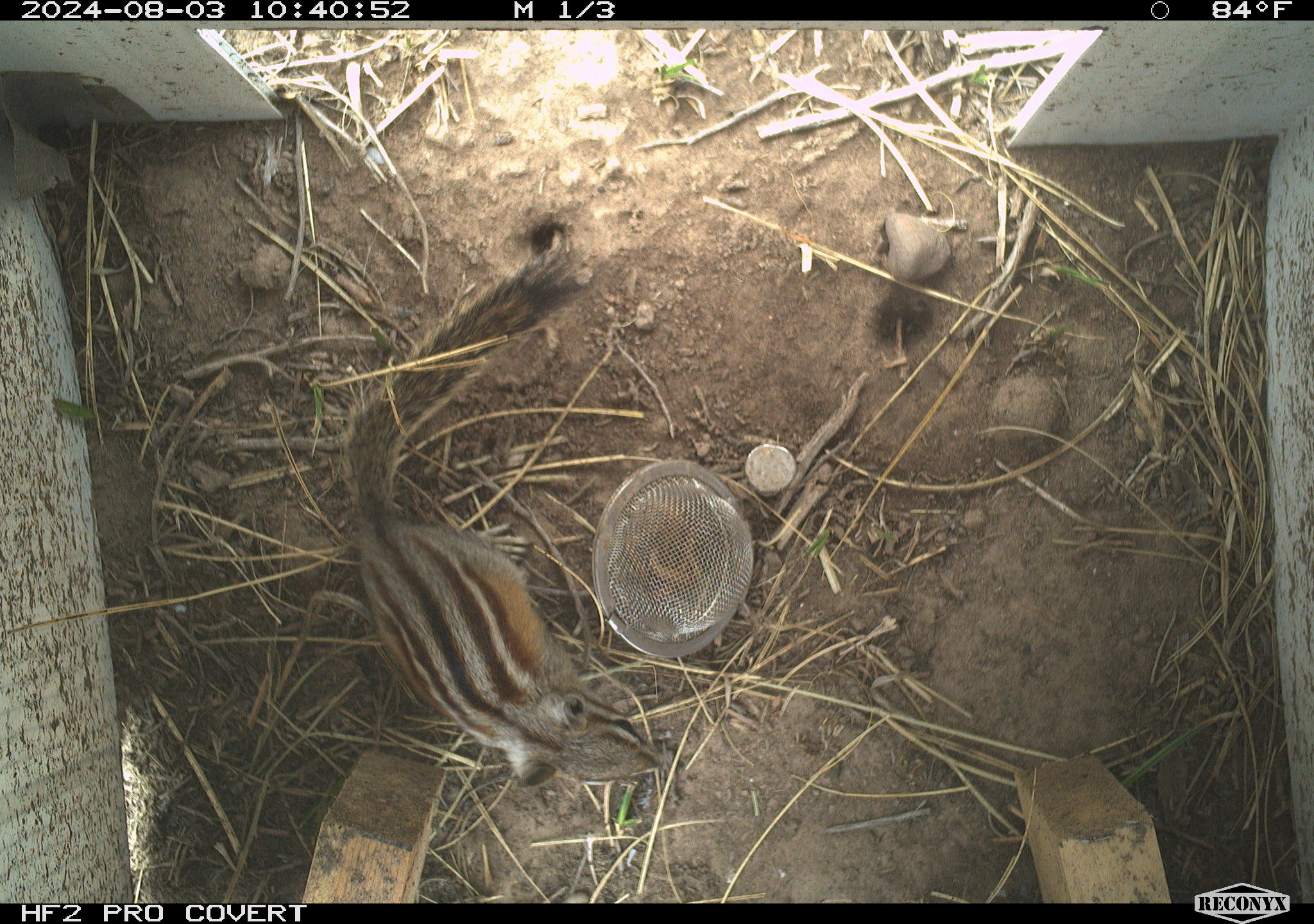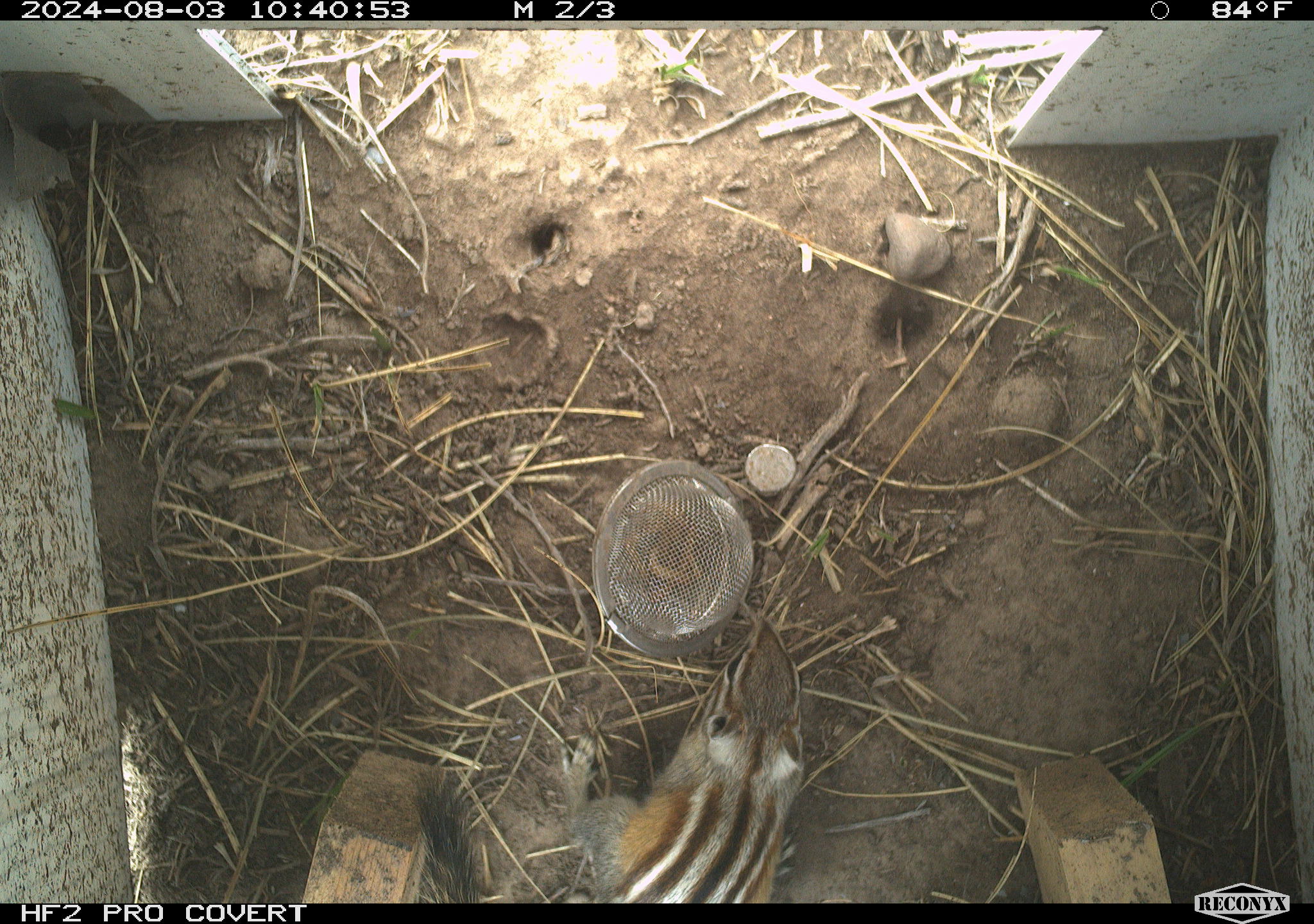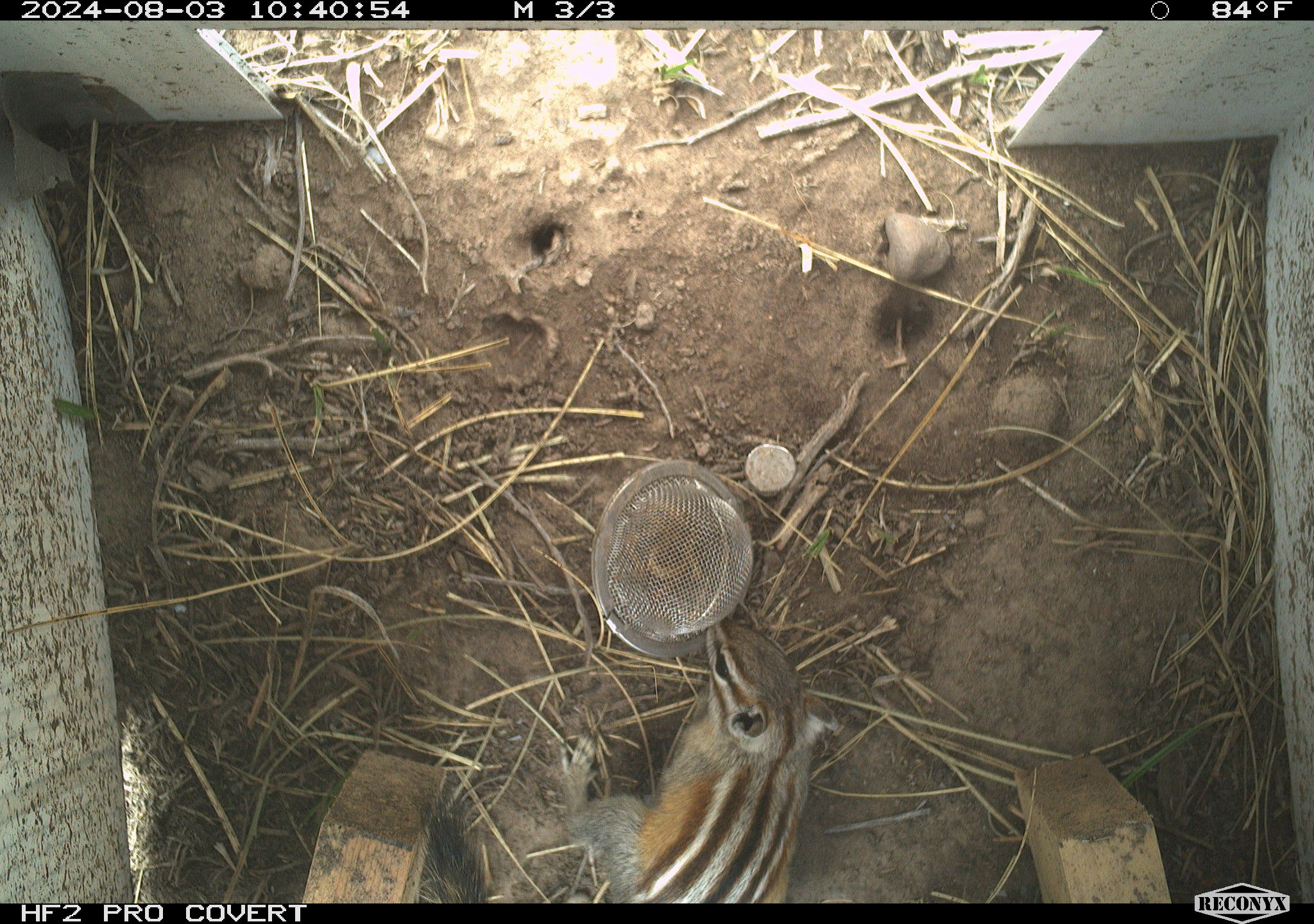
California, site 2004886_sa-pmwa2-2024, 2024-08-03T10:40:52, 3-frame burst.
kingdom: Animalia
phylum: Chordata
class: Mammalia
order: Rodentia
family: Sciuridae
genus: Neotamias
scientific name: Neotamias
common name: western chipmunks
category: neotamias species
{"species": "neotamias species (western chipmunks) (Neotamias)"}